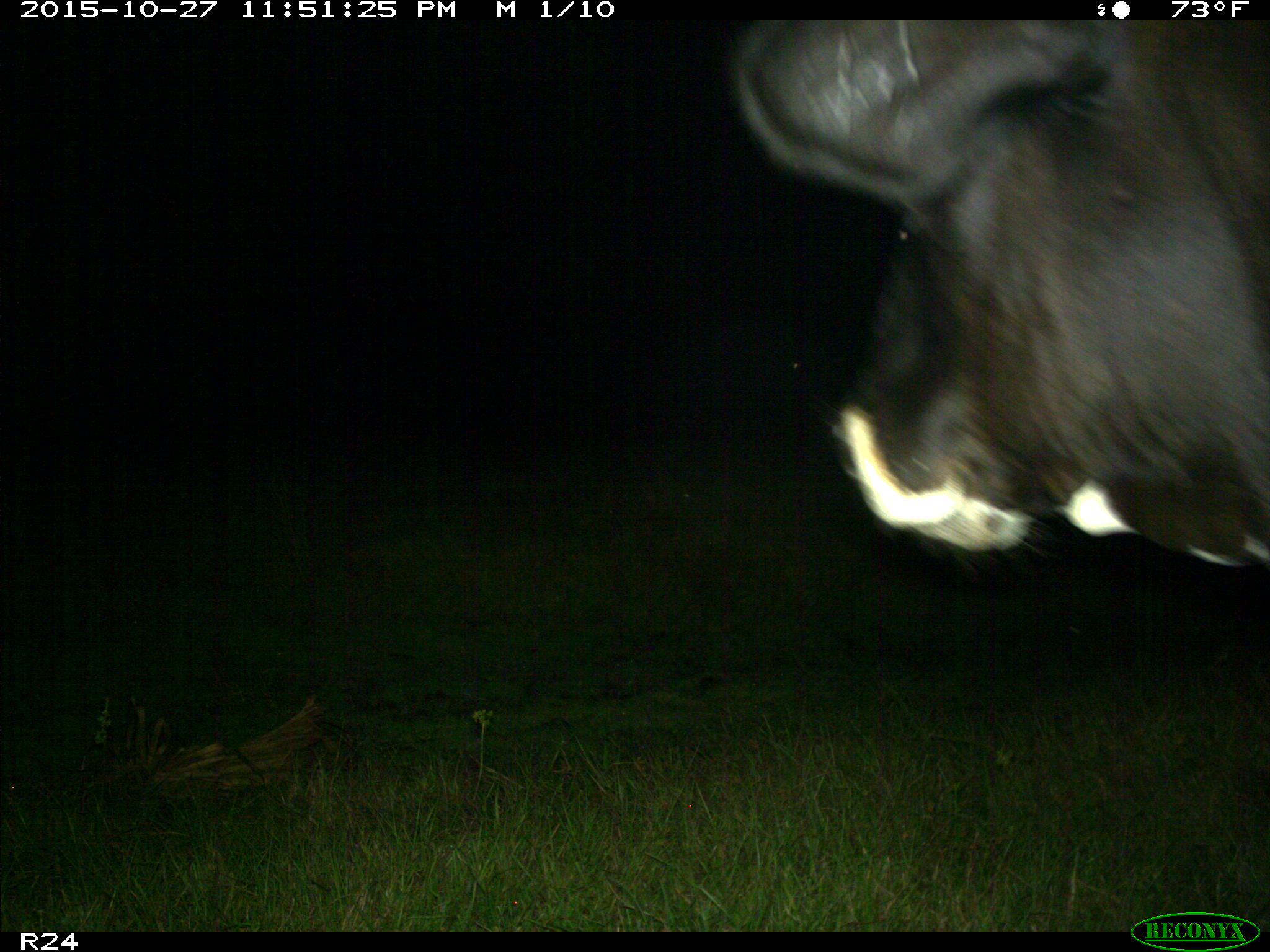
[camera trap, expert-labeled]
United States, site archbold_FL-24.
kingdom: Animalia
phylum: Chordata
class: Mammalia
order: Artiodactyla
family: Bovidae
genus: Bos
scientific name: Bos taurus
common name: domestic cow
Bos taurus (domestic cow).